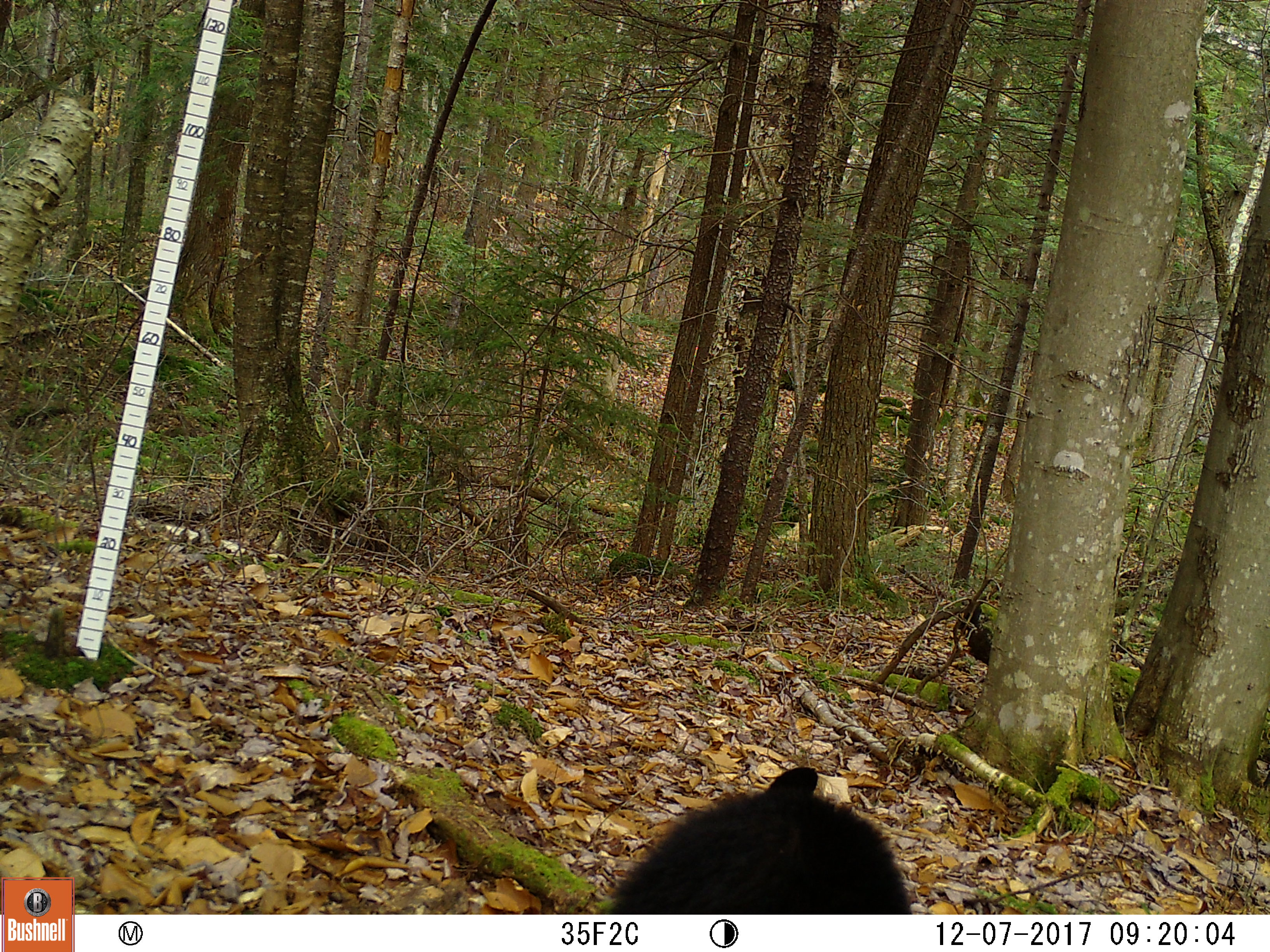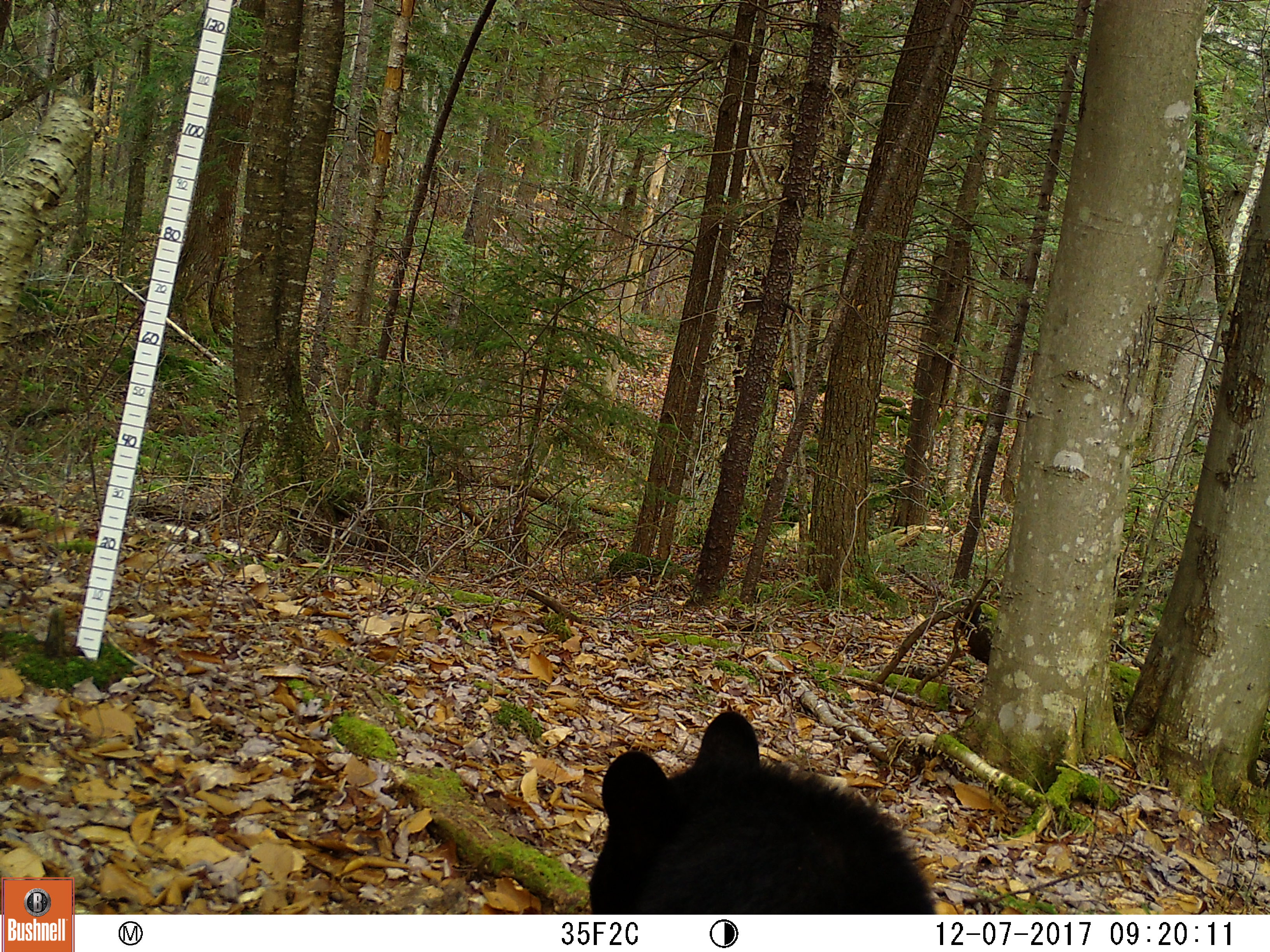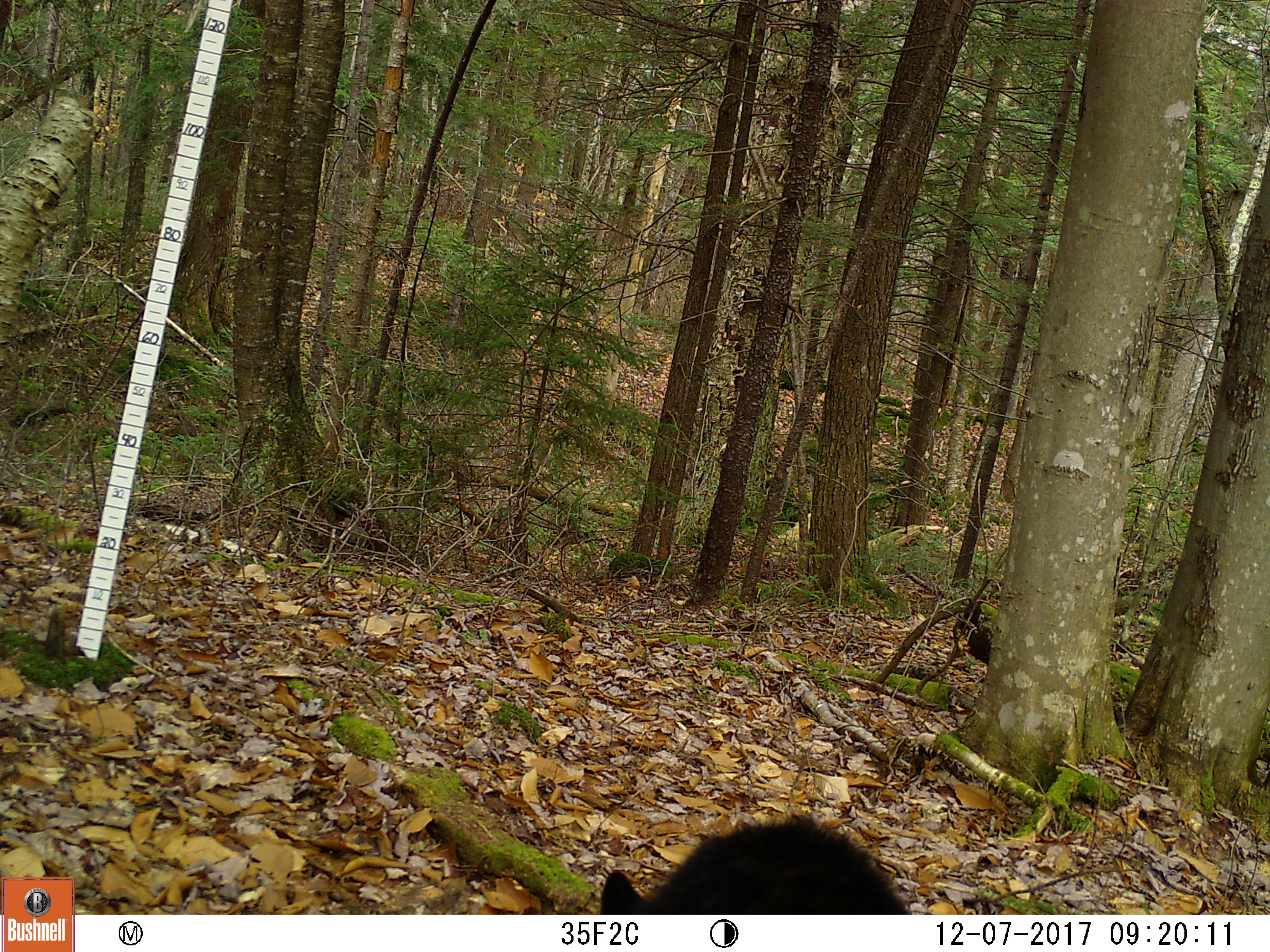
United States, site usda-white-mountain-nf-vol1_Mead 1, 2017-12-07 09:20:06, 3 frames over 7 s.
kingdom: Animalia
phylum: Chordata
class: Mammalia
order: Carnivora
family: Ursidae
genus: Ursus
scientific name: Ursus americanus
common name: black bear